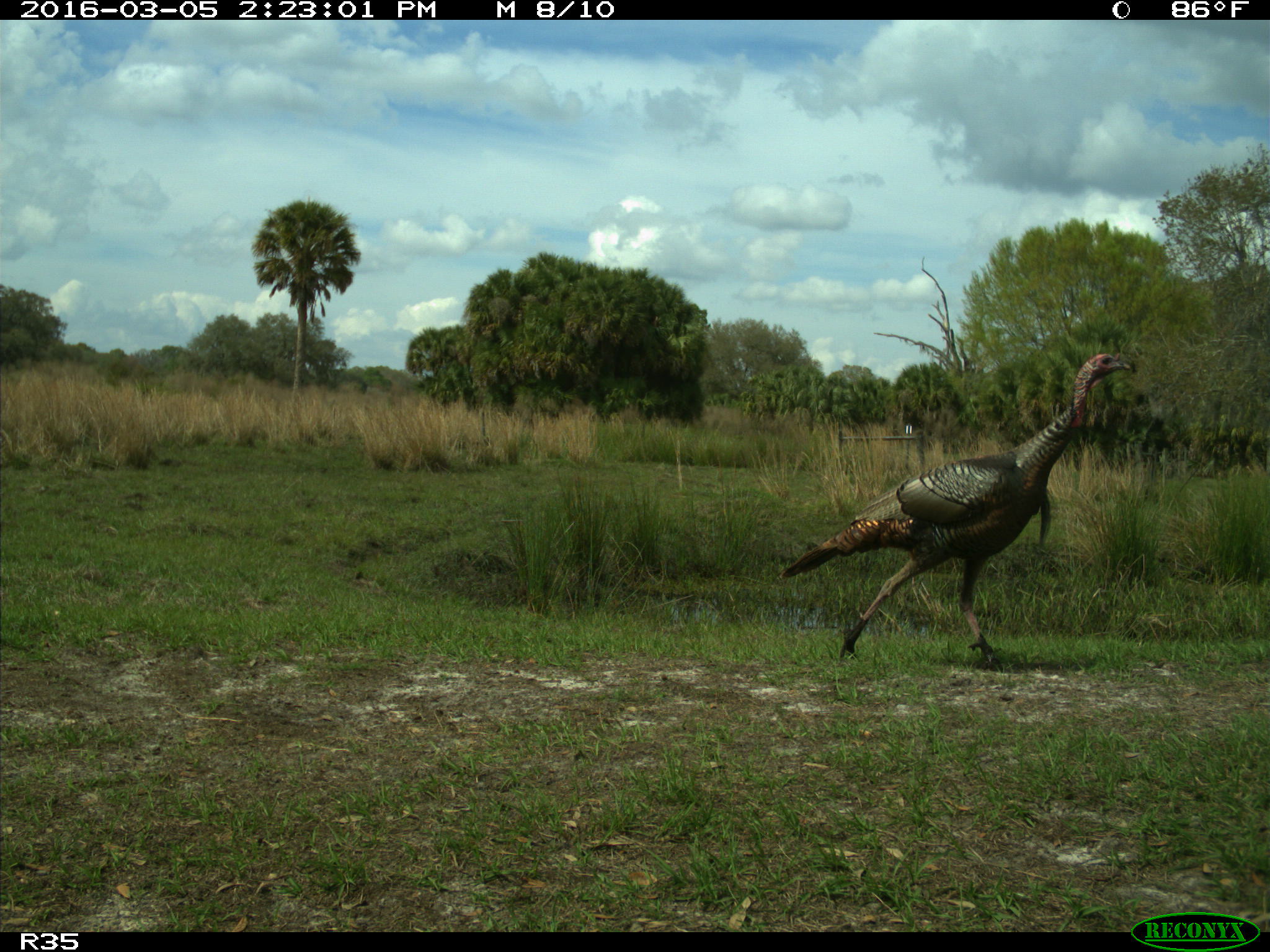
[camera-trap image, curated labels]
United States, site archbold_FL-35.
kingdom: Animalia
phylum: Chordata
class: Aves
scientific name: Aves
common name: birds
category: unidentified bird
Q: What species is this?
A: Unidentified bird (birds) (Aves).